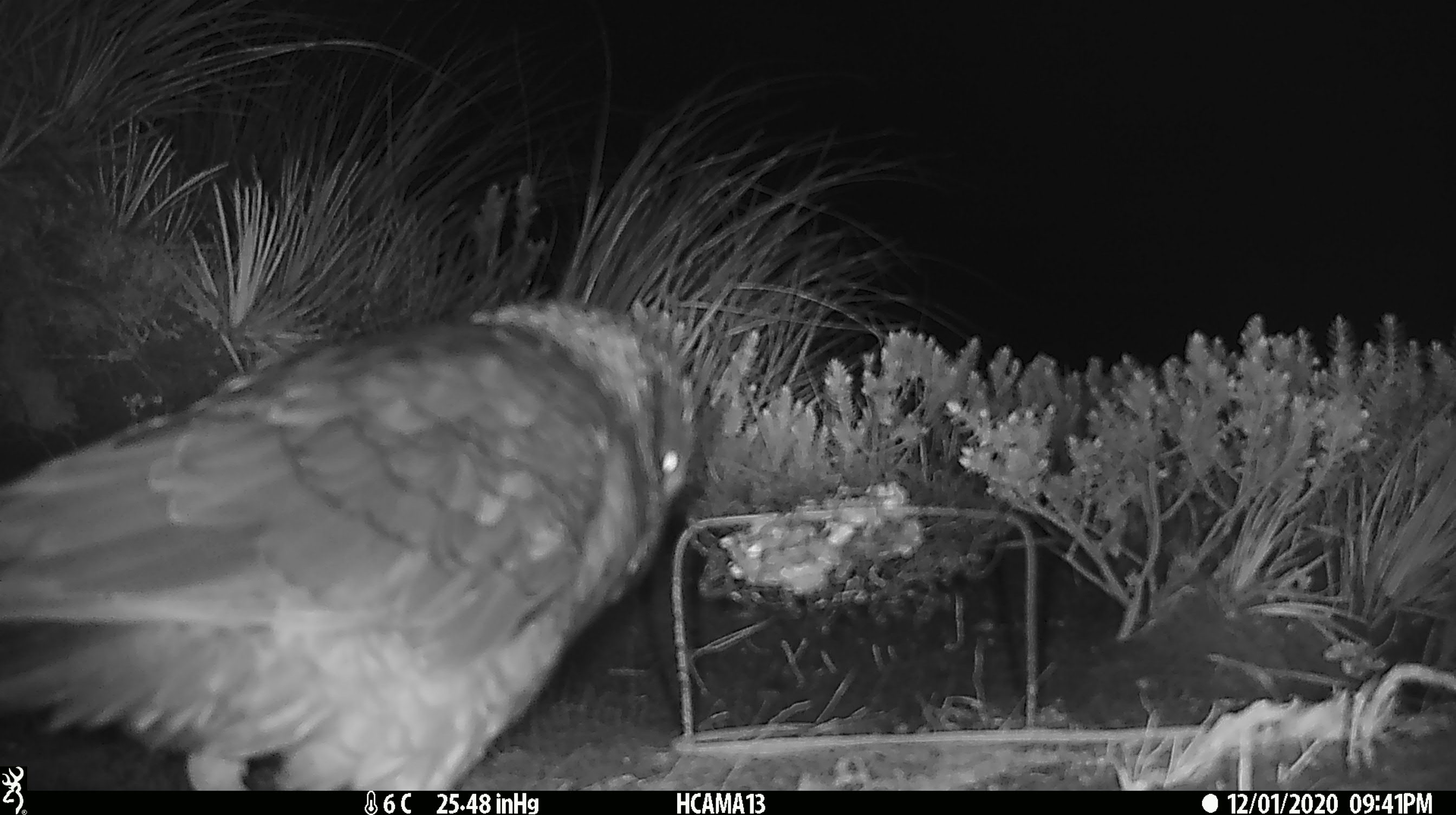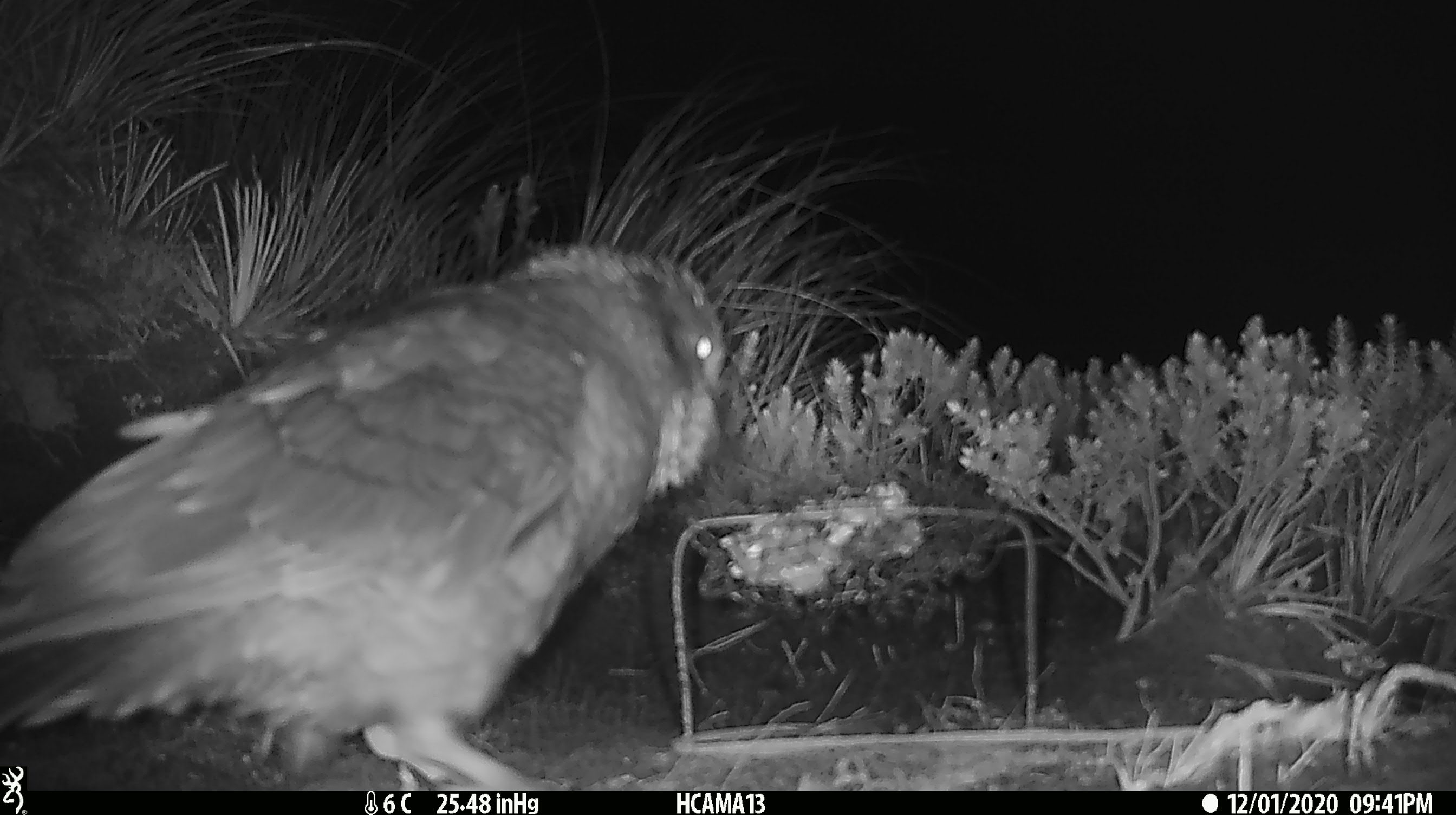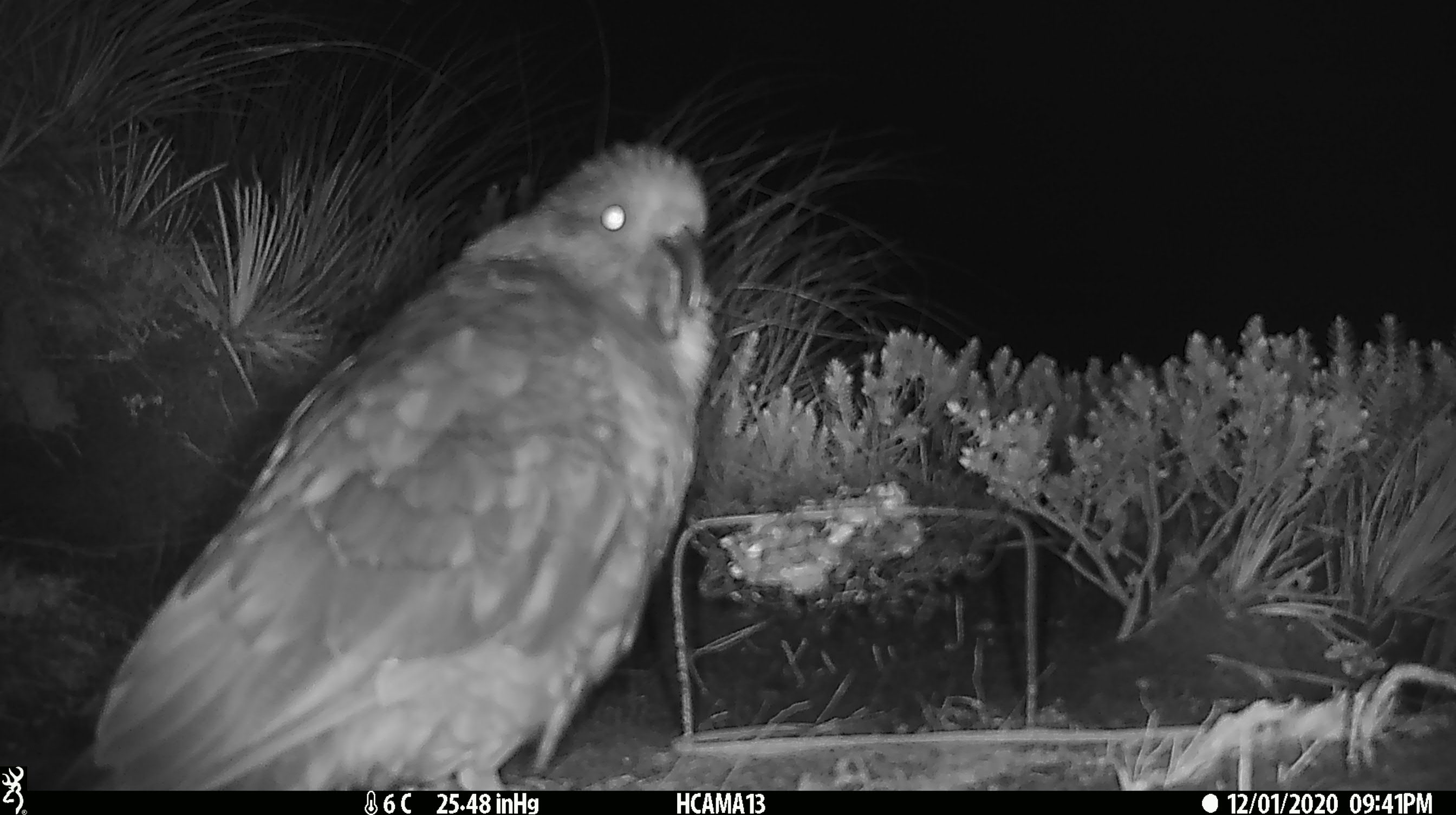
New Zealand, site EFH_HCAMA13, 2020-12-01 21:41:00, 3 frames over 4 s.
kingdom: Animalia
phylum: Chordata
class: Aves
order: Psittaciformes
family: Strigopidae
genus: Nestor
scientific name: Nestor notabilis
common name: kea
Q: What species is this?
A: Kea (Nestor notabilis).